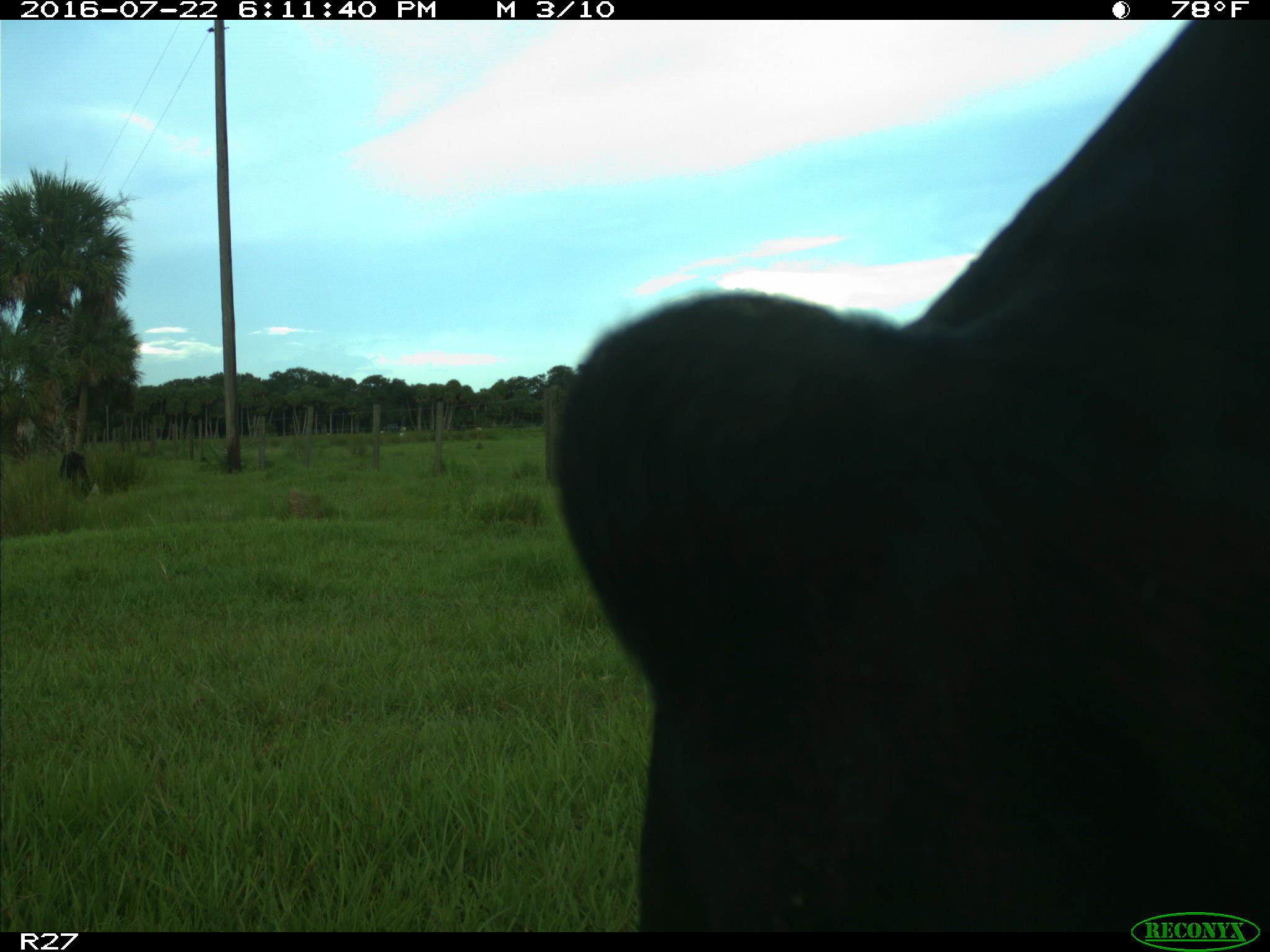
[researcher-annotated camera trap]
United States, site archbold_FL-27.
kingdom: Animalia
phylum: Chordata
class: Mammalia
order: Artiodactyla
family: Bovidae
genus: Bos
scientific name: Bos taurus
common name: domestic cow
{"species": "Bos taurus (domestic cow)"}